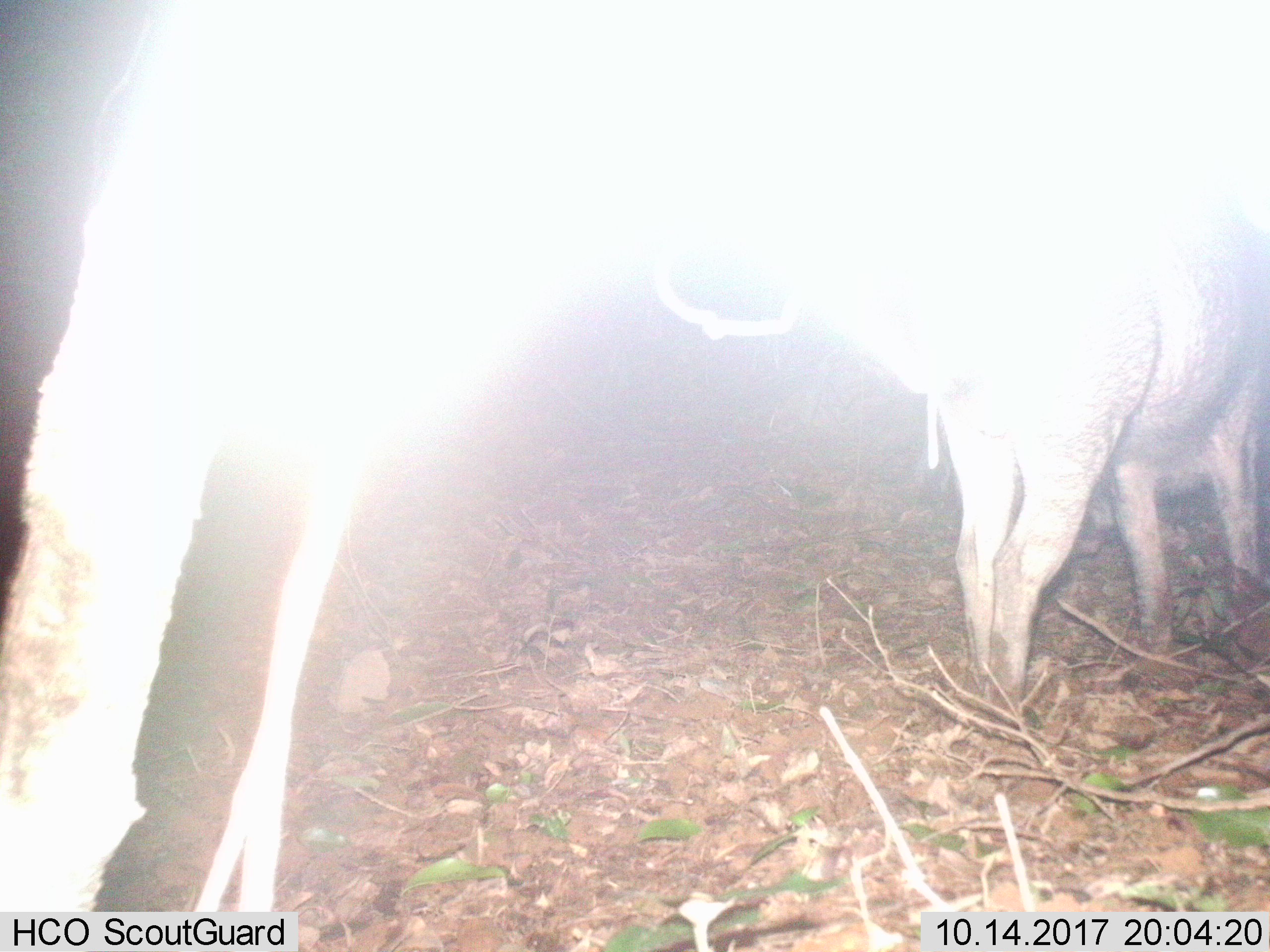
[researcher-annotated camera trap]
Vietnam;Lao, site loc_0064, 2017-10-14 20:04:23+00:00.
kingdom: Animalia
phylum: Chordata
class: Mammalia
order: Artiodactyla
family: Suidae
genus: Sus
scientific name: Sus scrofa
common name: eurasian wild pig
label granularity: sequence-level